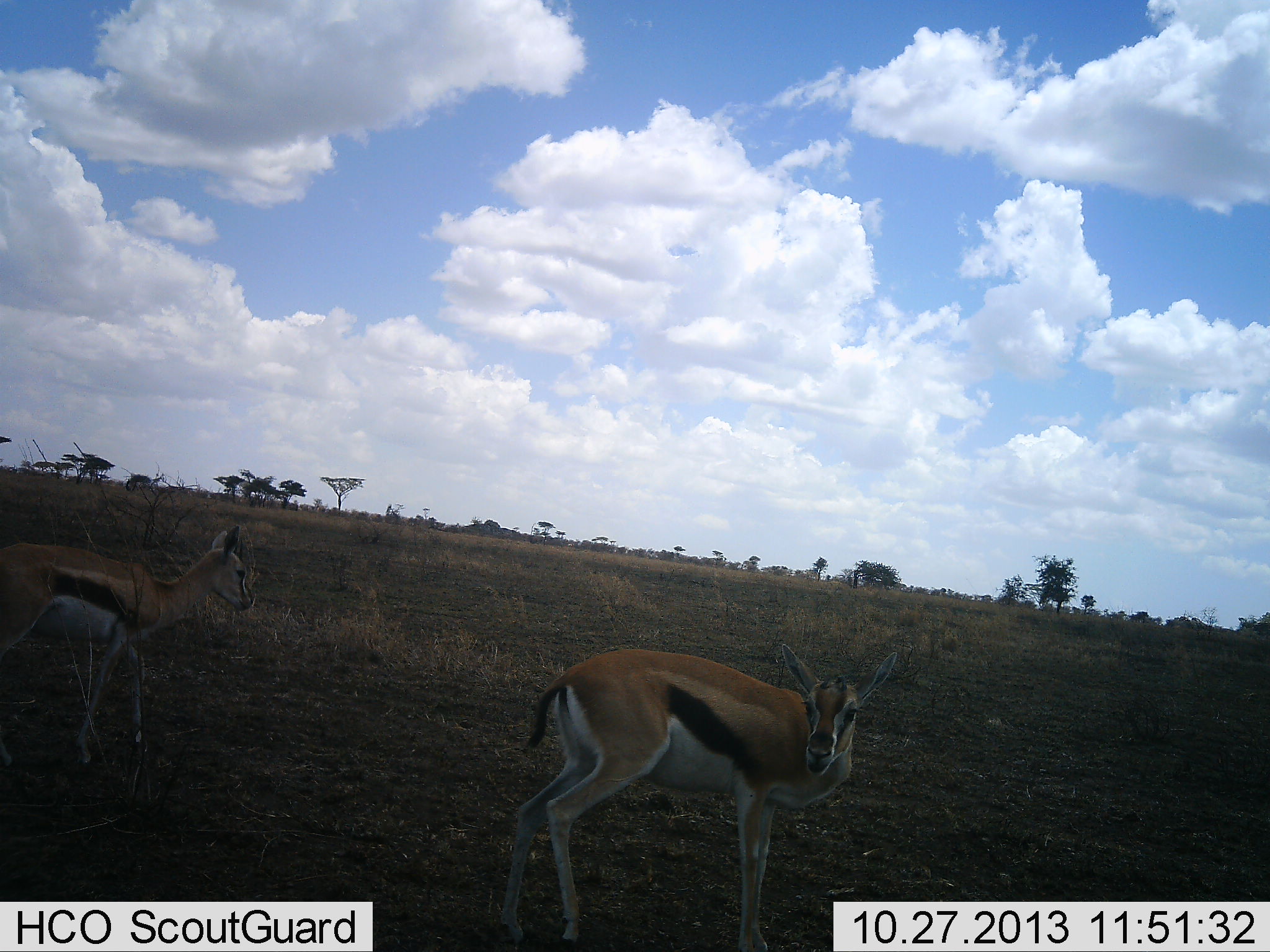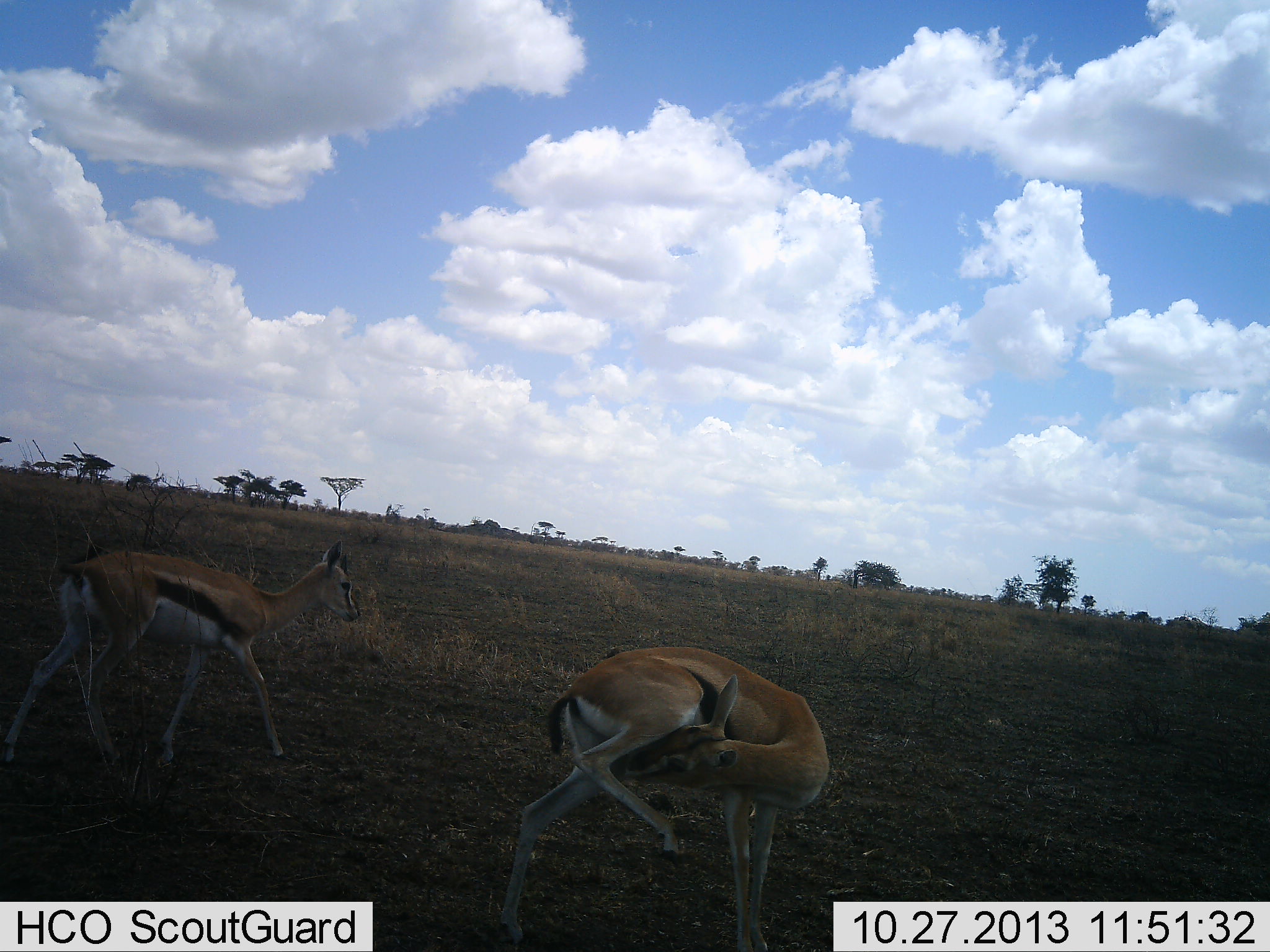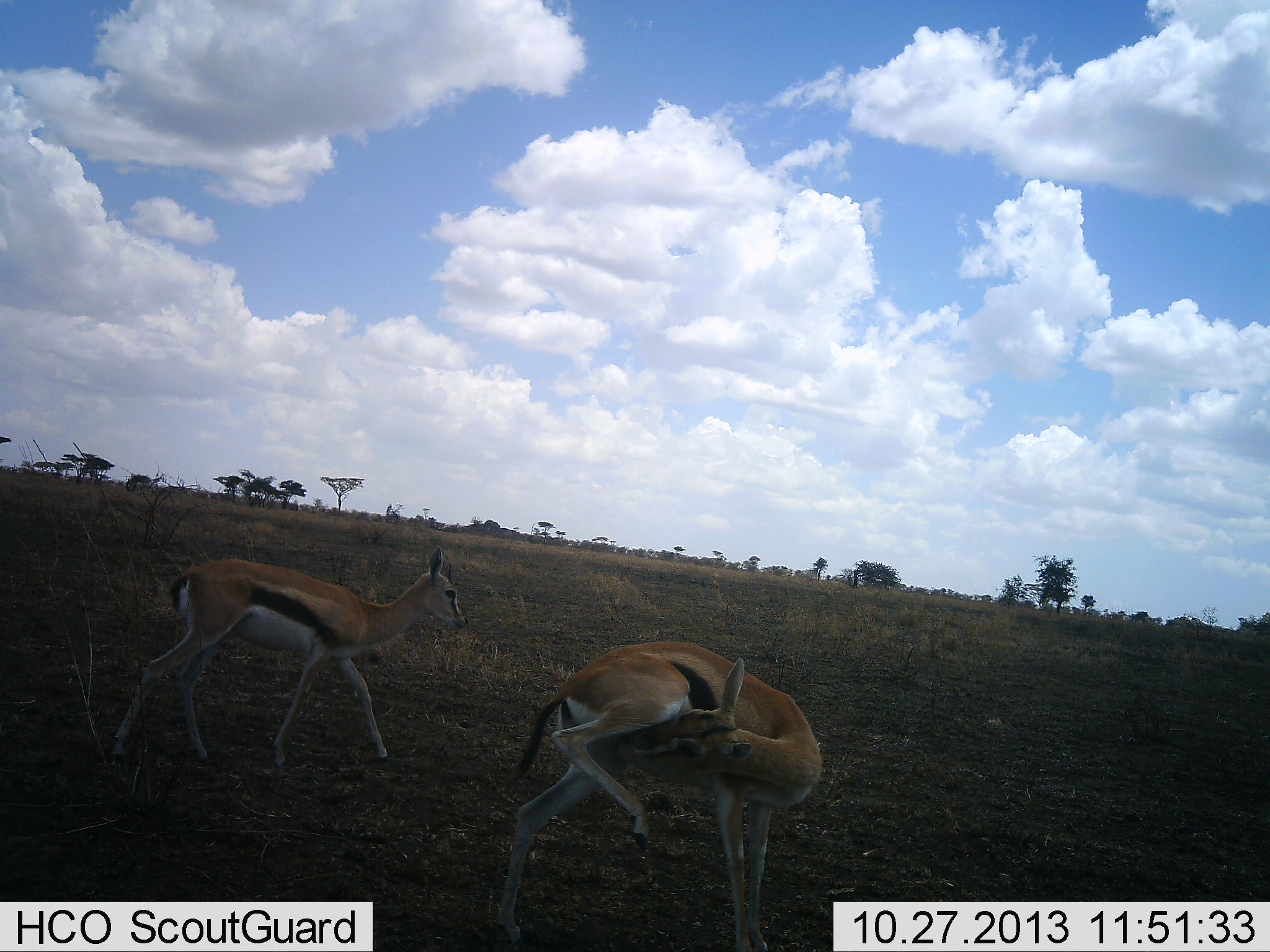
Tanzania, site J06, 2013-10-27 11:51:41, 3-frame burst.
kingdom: Animalia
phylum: Chordata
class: Mammalia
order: Artiodactyla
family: Bovidae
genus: Eudorcas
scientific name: Eudorcas thomsonii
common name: thomson's gazelle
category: gazellethomsons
Gazellethomsons (thomson's gazelle) (Eudorcas thomsonii), count 2. Behavior (volunteer vote fractions): standing 40%, resting 0%, moving 100%, interacting 10%. Young present (vote fraction): 0%. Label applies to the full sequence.